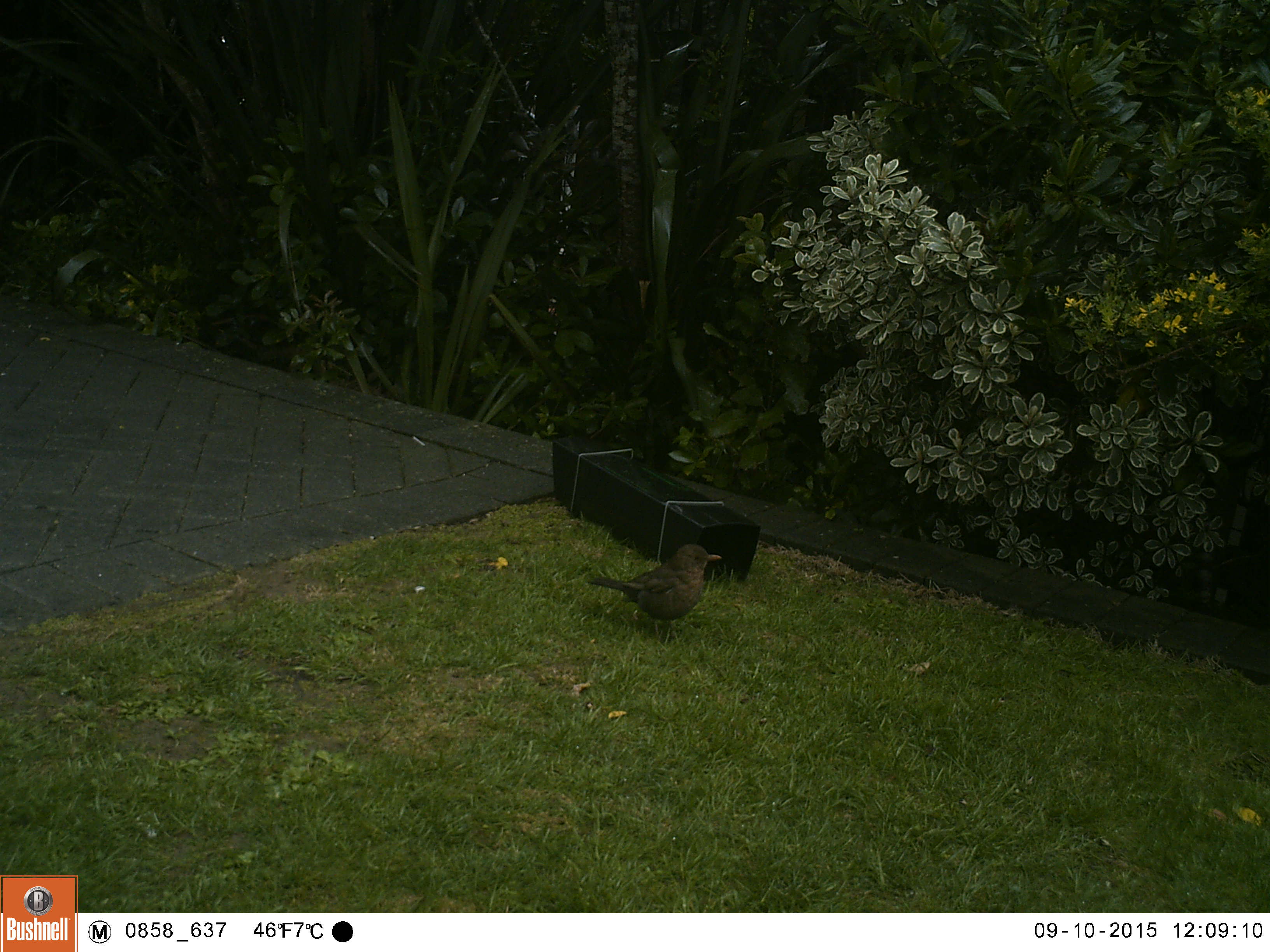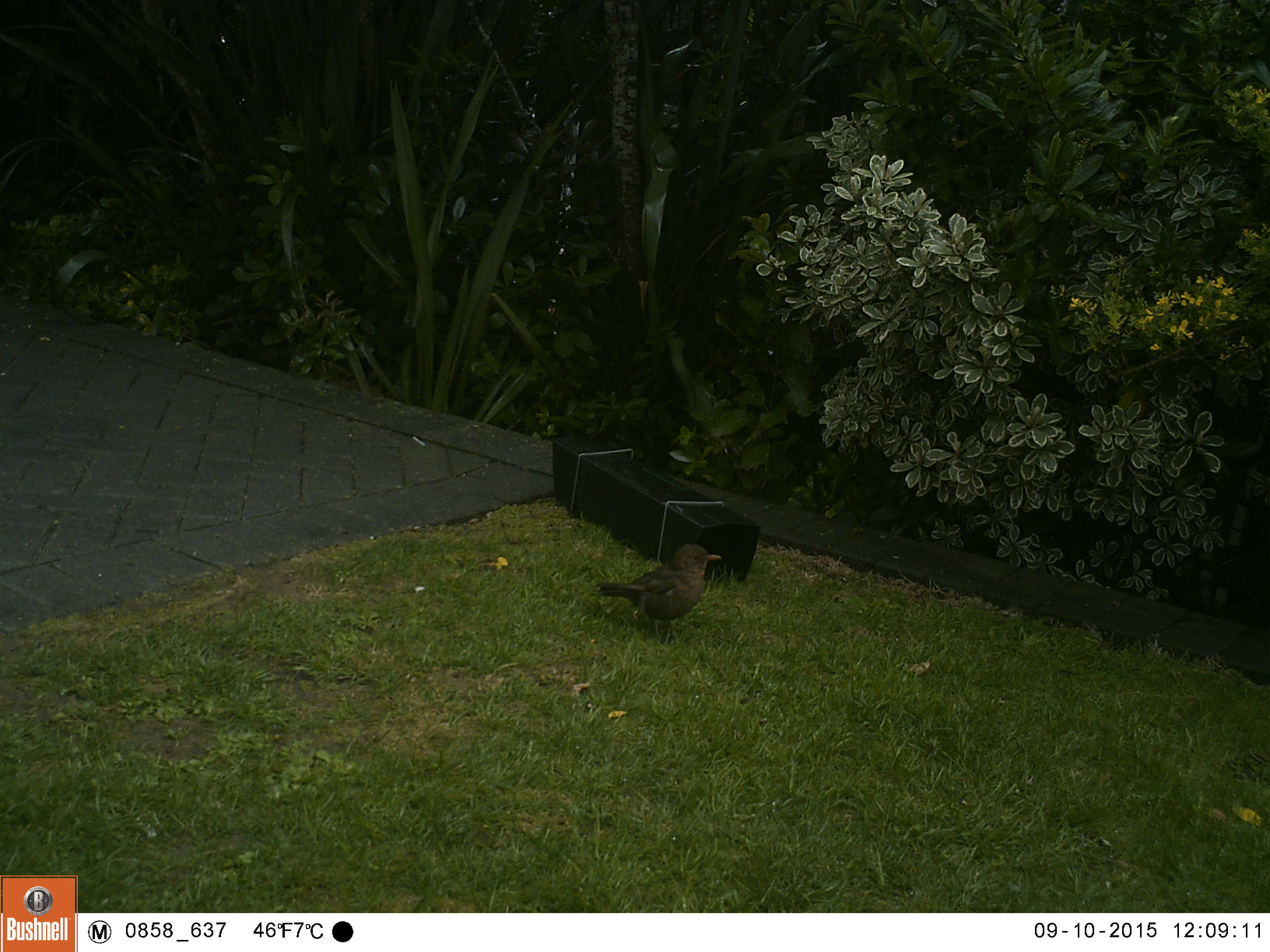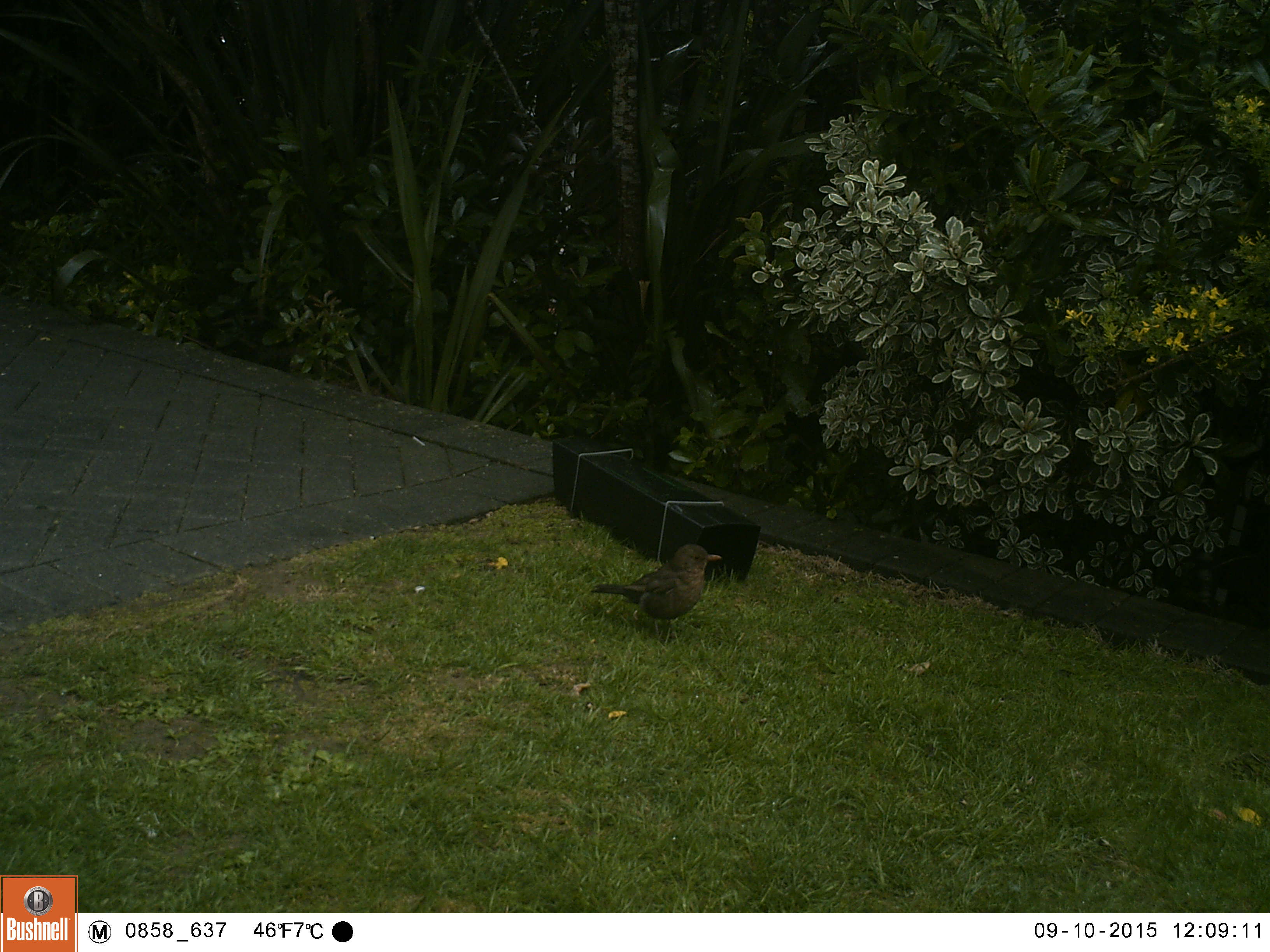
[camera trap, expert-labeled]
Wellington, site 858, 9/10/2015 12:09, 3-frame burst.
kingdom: Animalia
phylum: Chordata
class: Aves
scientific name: Aves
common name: bird